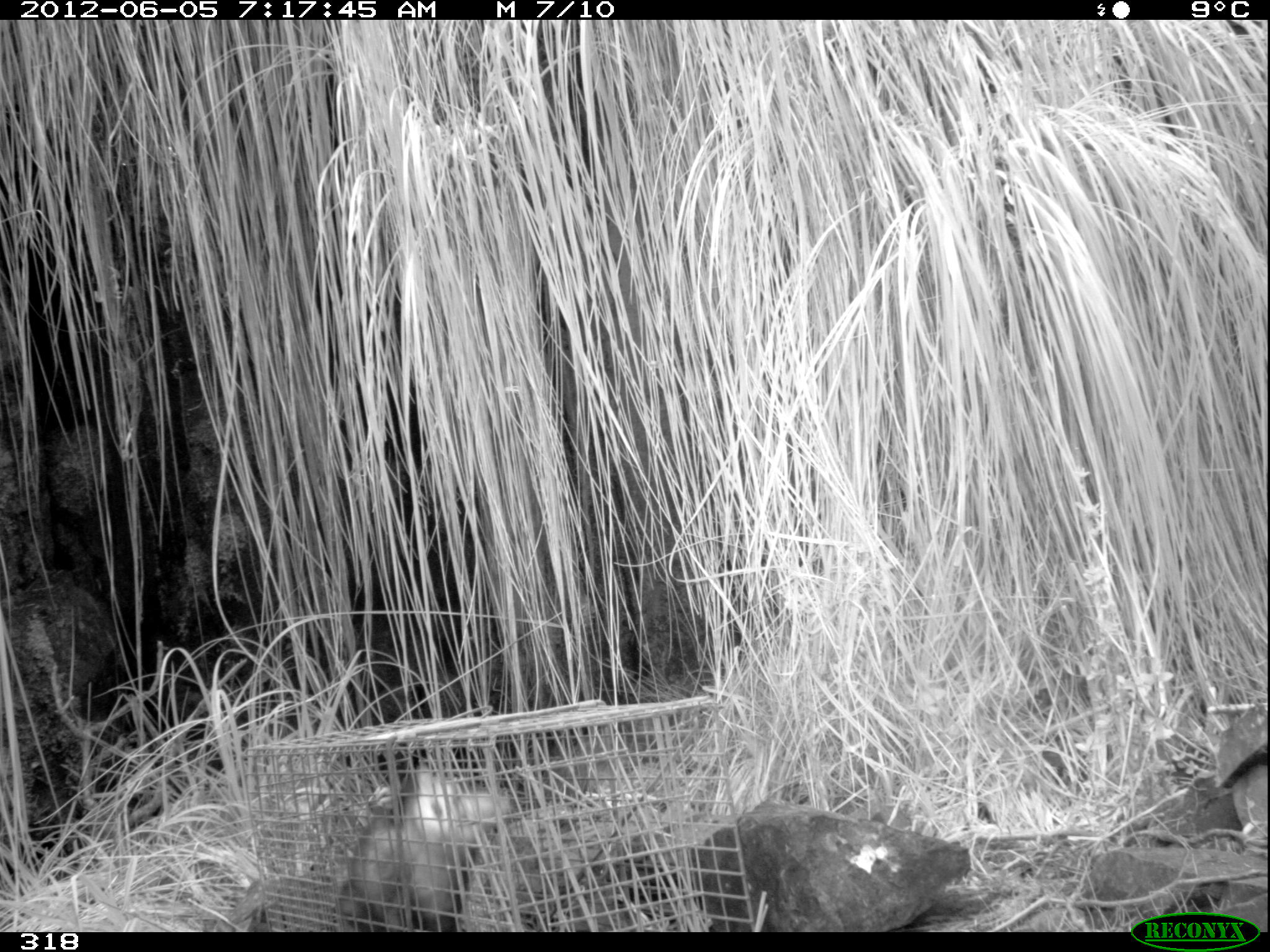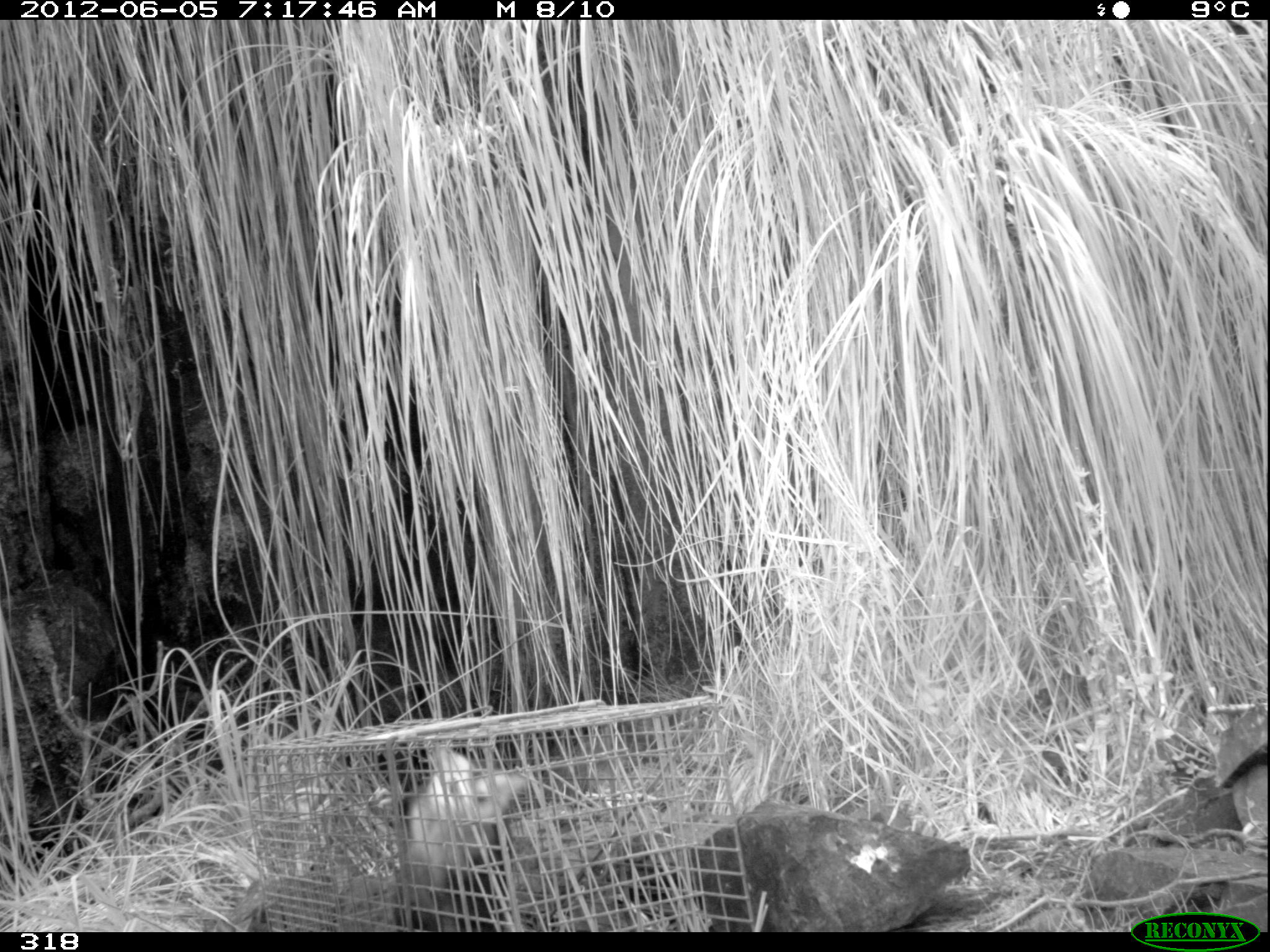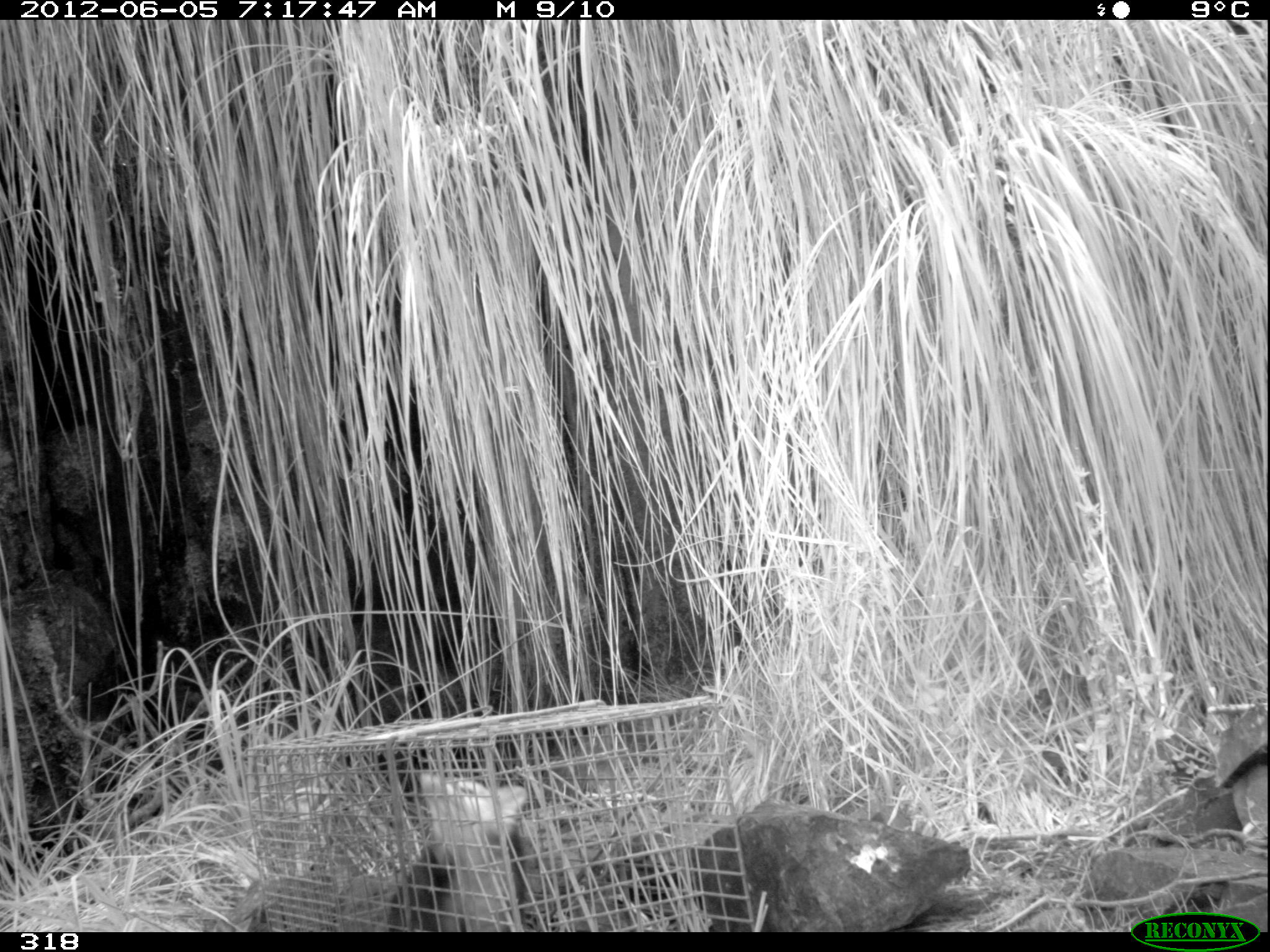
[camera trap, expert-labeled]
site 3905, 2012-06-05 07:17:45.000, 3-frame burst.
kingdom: Animalia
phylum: Chordata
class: Mammalia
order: Didelphimorphia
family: Didelphidae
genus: Didelphis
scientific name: Didelphis pernigra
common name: andean white-eared opossum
Didelphis pernigra (andean white-eared opossum).